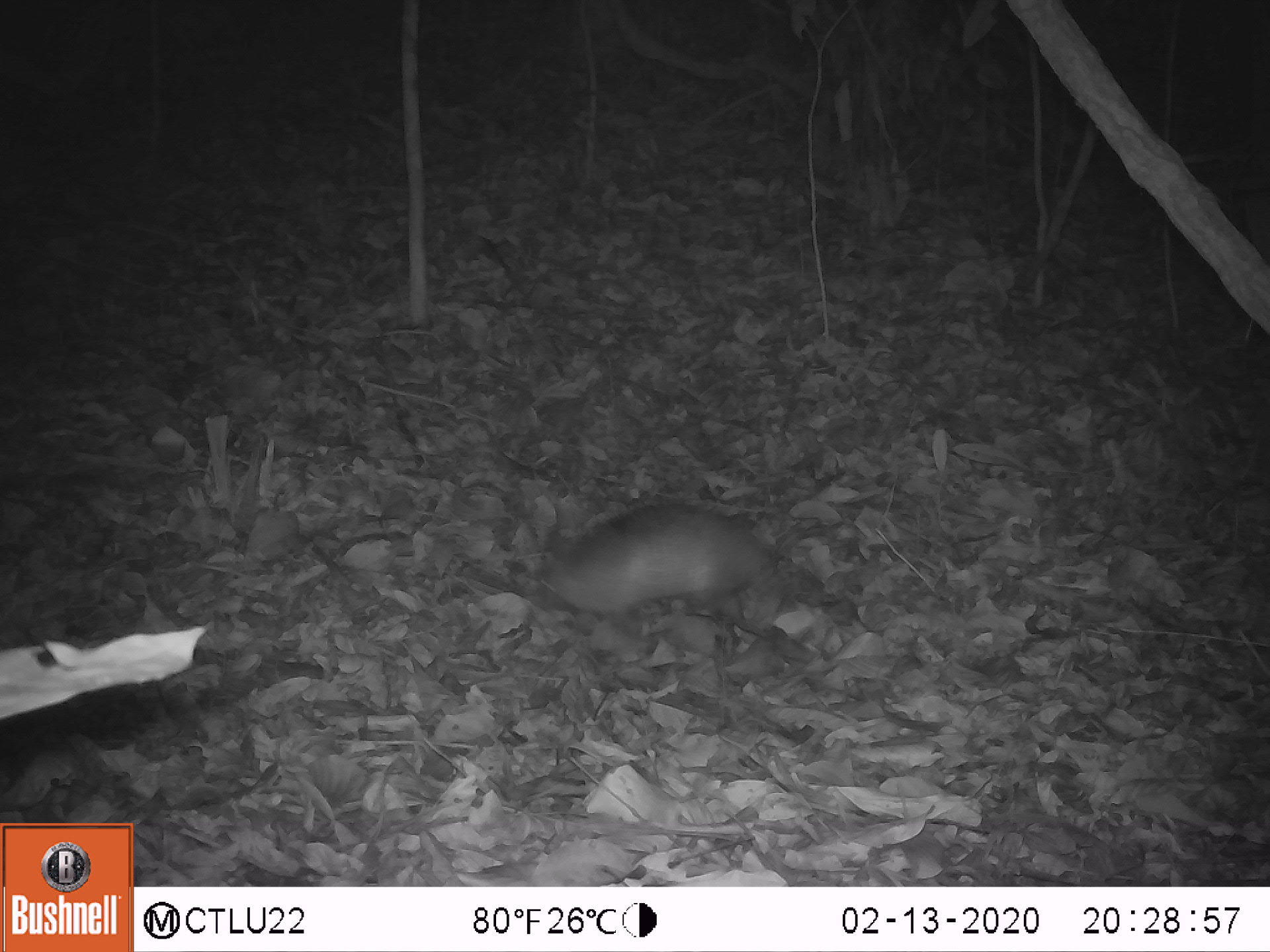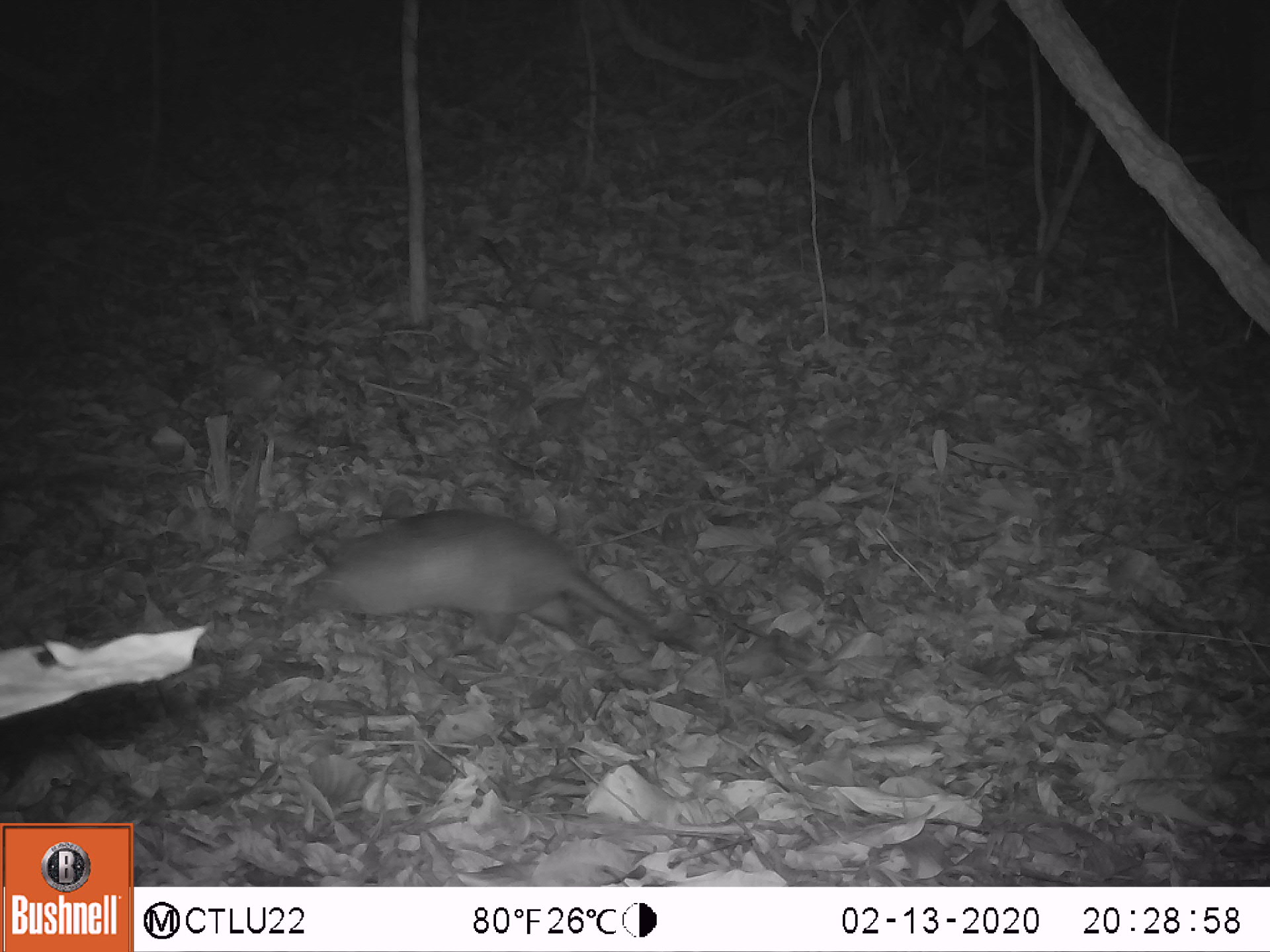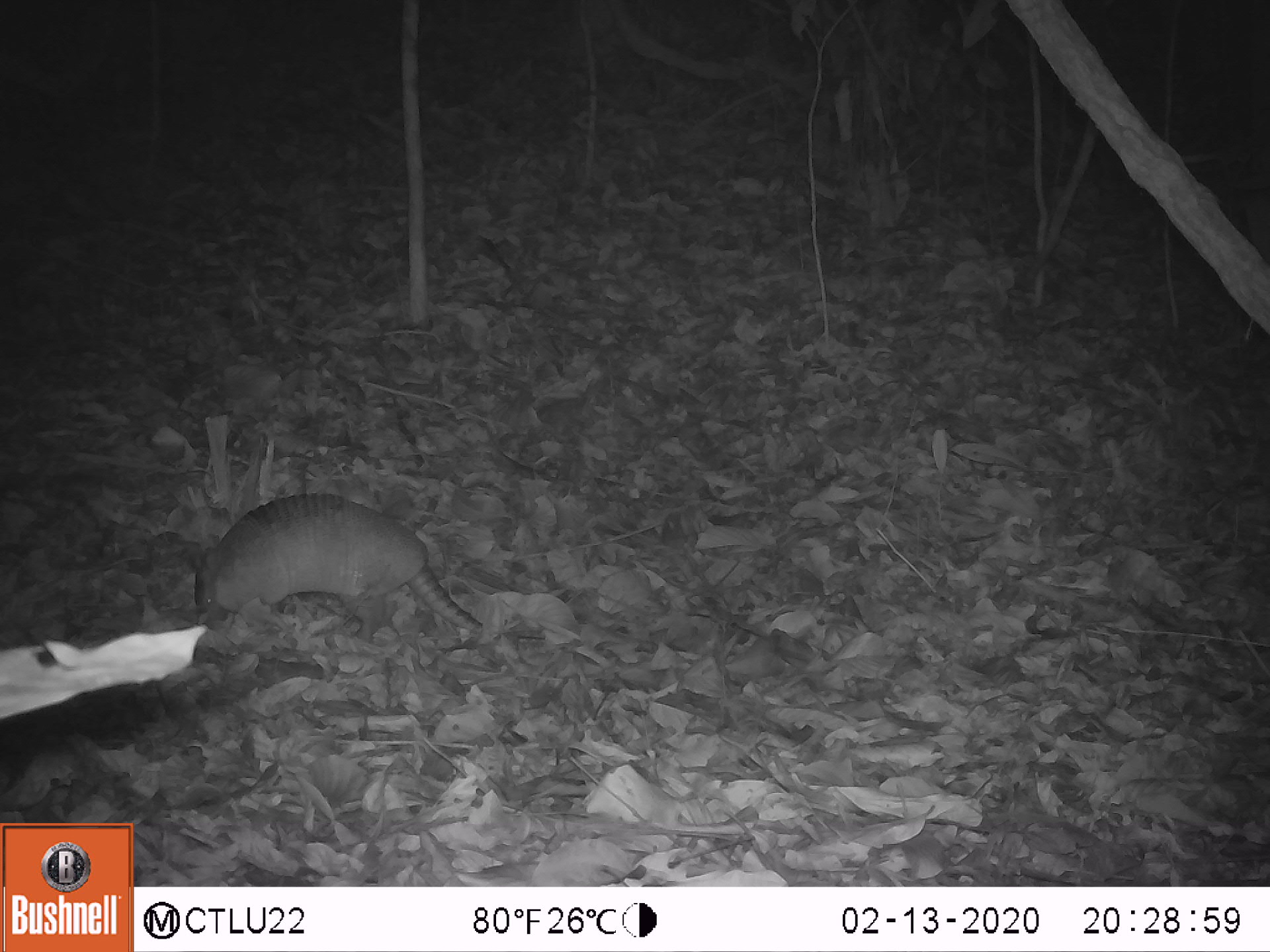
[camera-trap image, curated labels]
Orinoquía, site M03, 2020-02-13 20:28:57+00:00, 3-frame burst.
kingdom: Animalia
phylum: Chordata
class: Mammalia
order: Cingulata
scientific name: Cingulata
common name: armadillo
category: unknown armadillo